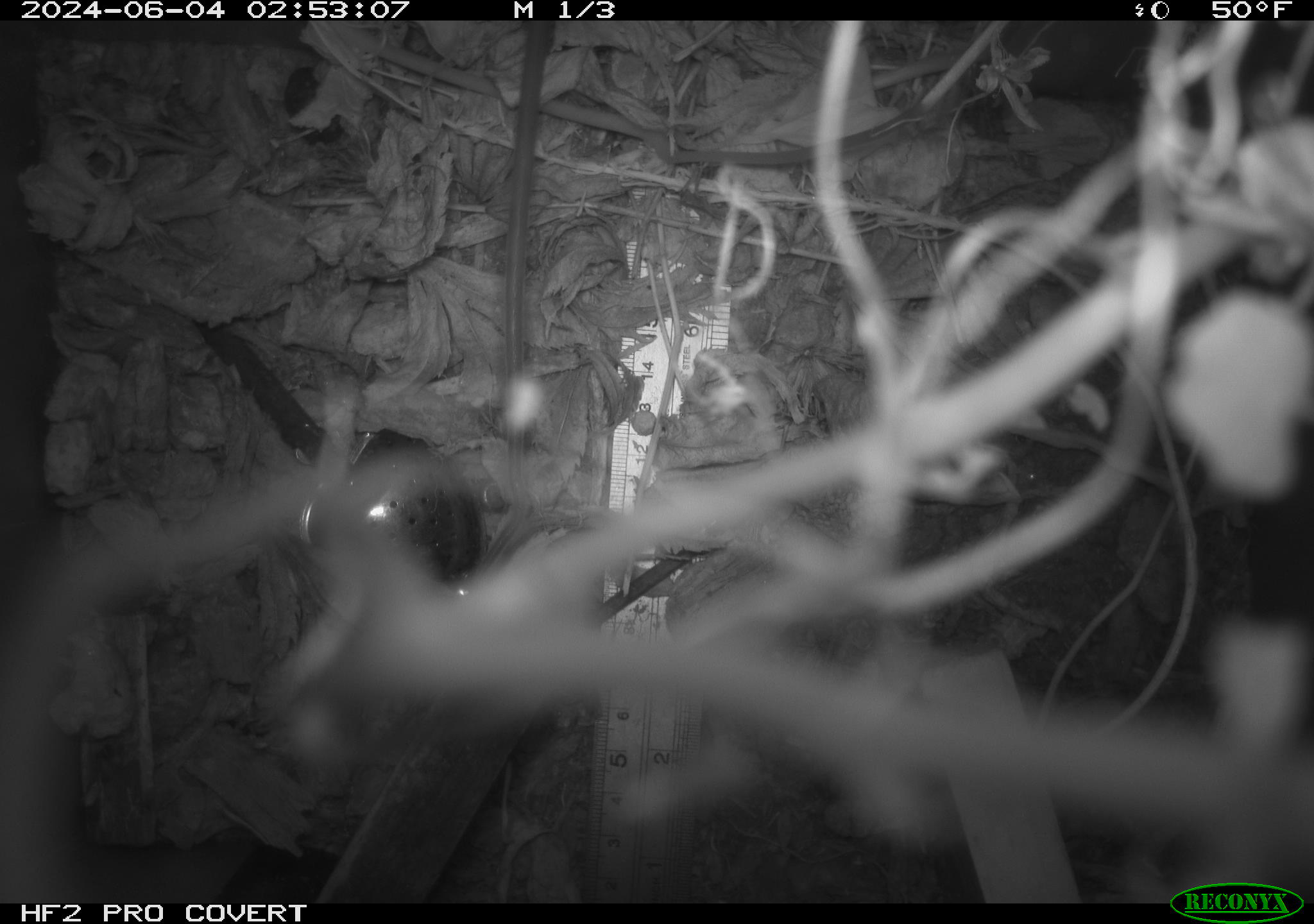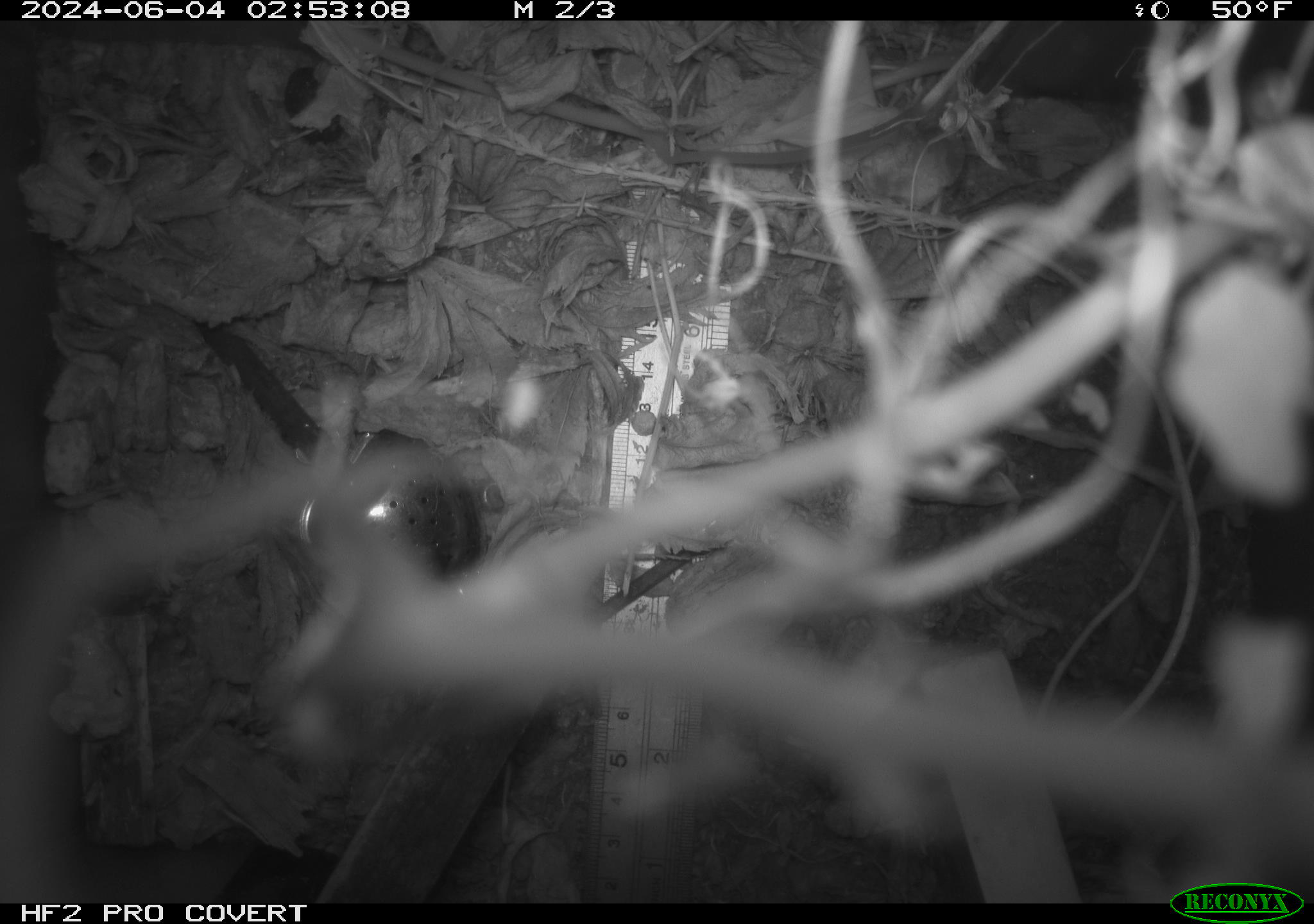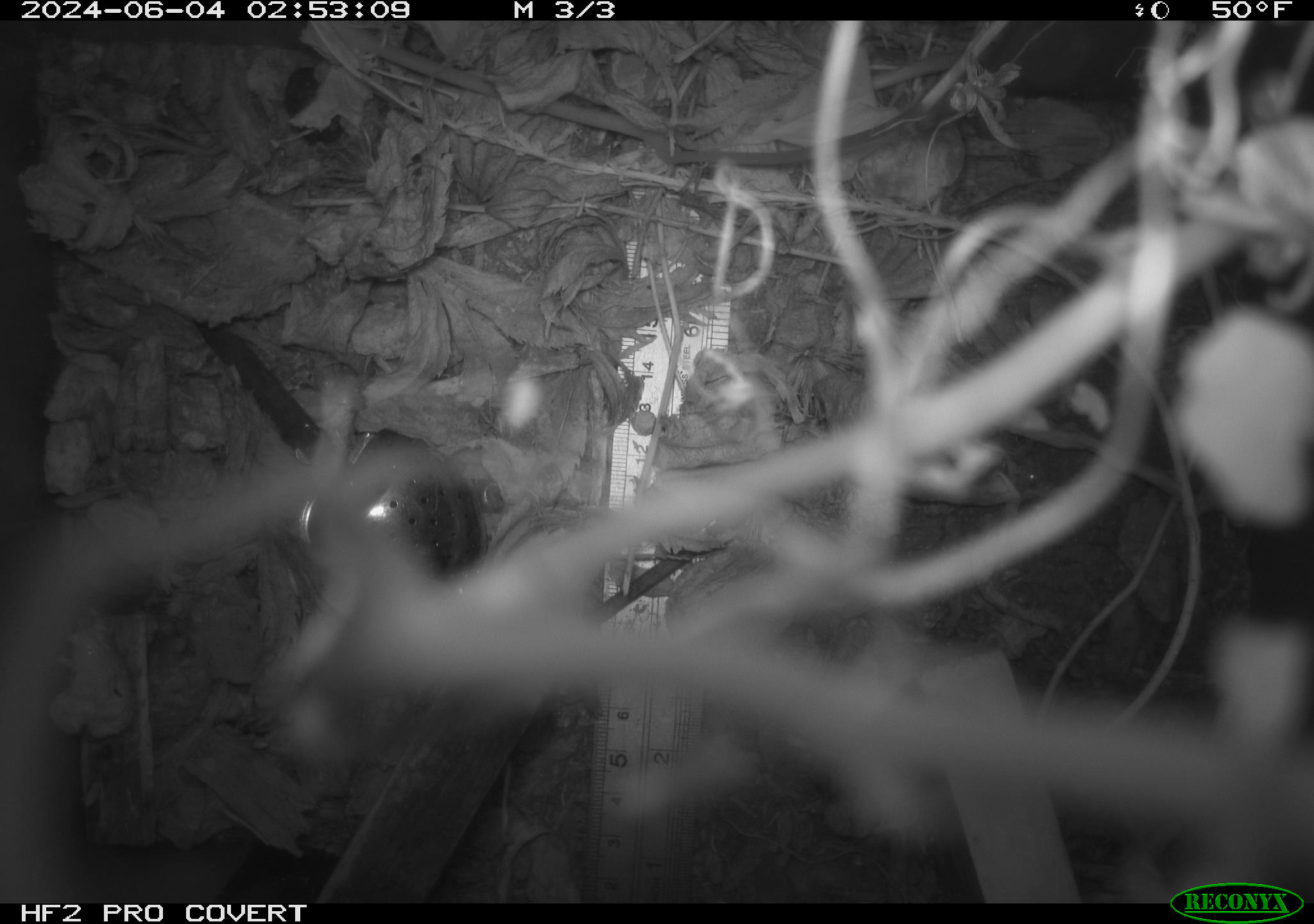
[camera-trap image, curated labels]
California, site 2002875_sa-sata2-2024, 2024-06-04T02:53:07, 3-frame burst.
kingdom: Animalia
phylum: Chordata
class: Mammalia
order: Rodentia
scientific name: Rodentia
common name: rodent